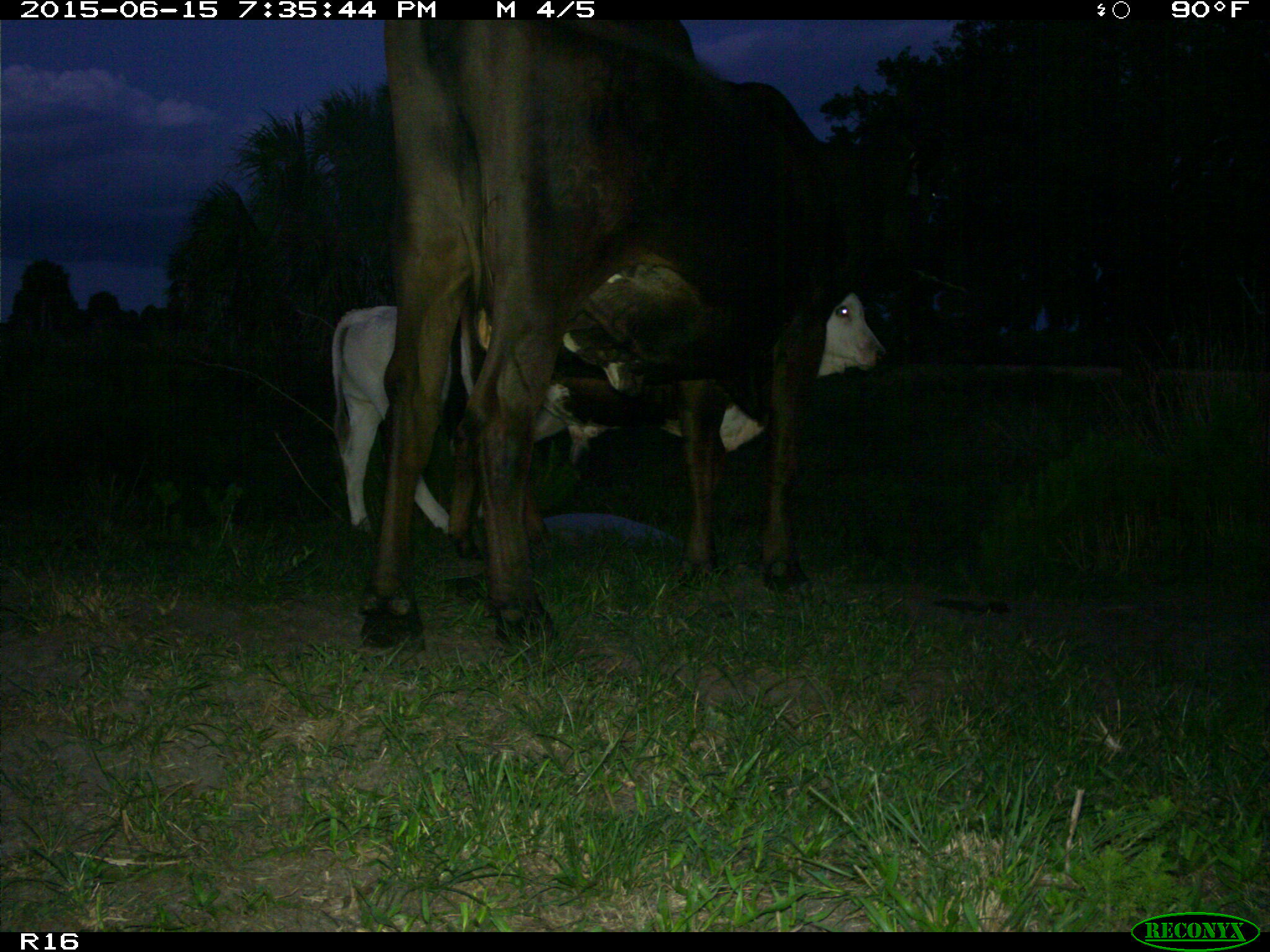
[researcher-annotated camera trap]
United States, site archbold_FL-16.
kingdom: Animalia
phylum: Chordata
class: Mammalia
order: Artiodactyla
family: Bovidae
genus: Bos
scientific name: Bos taurus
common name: domestic cow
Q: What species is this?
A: Bos taurus (domestic cow).